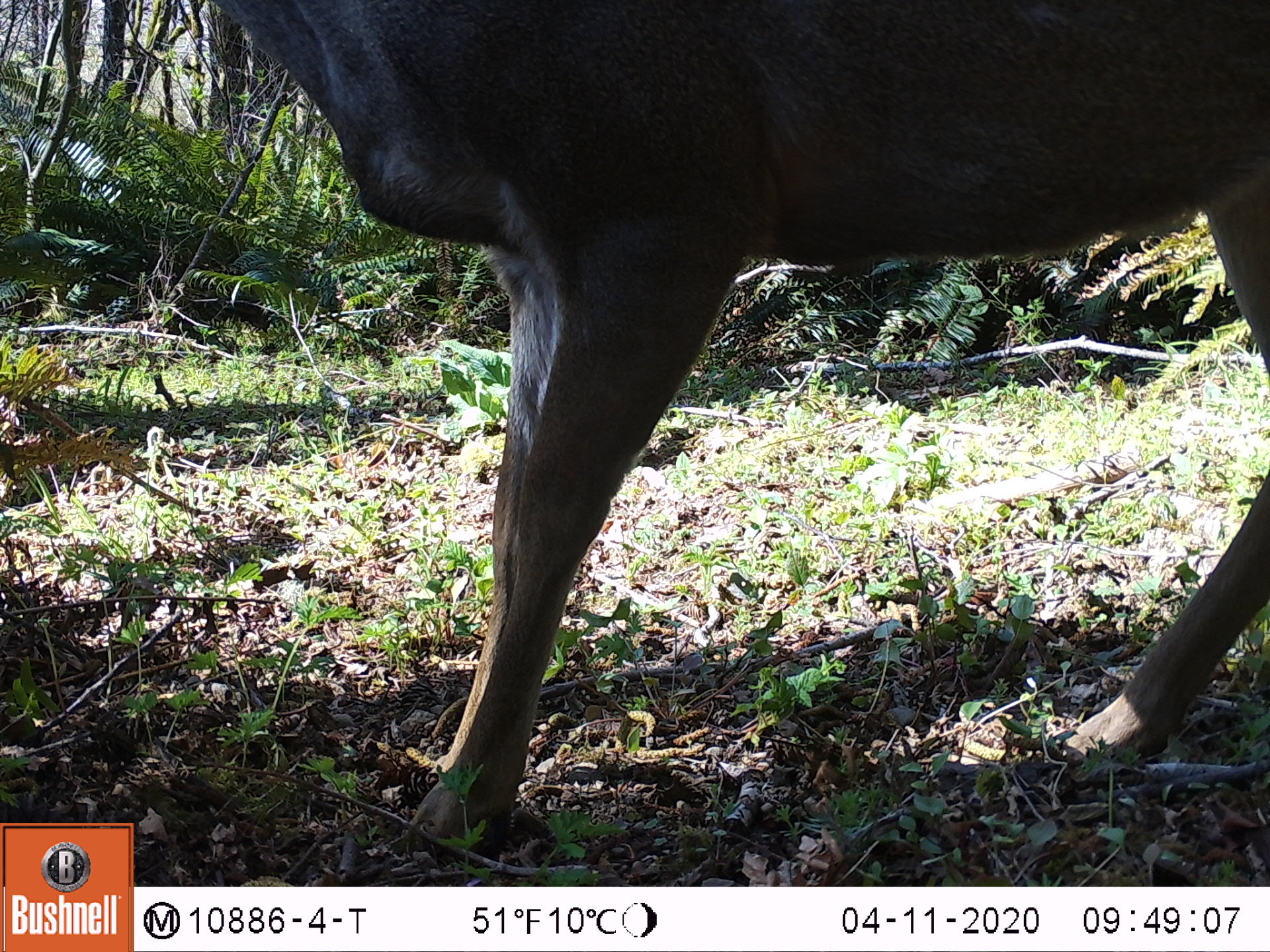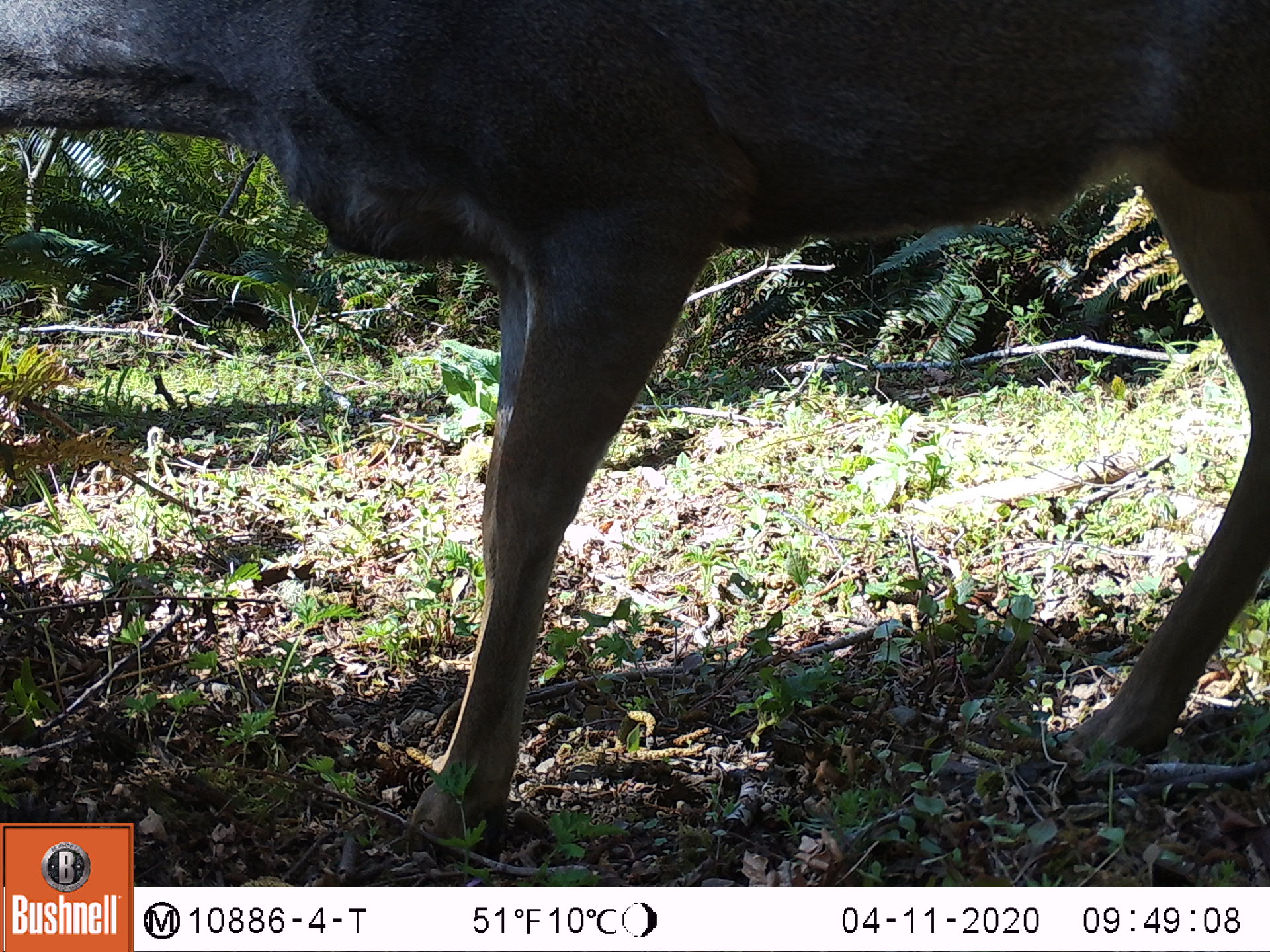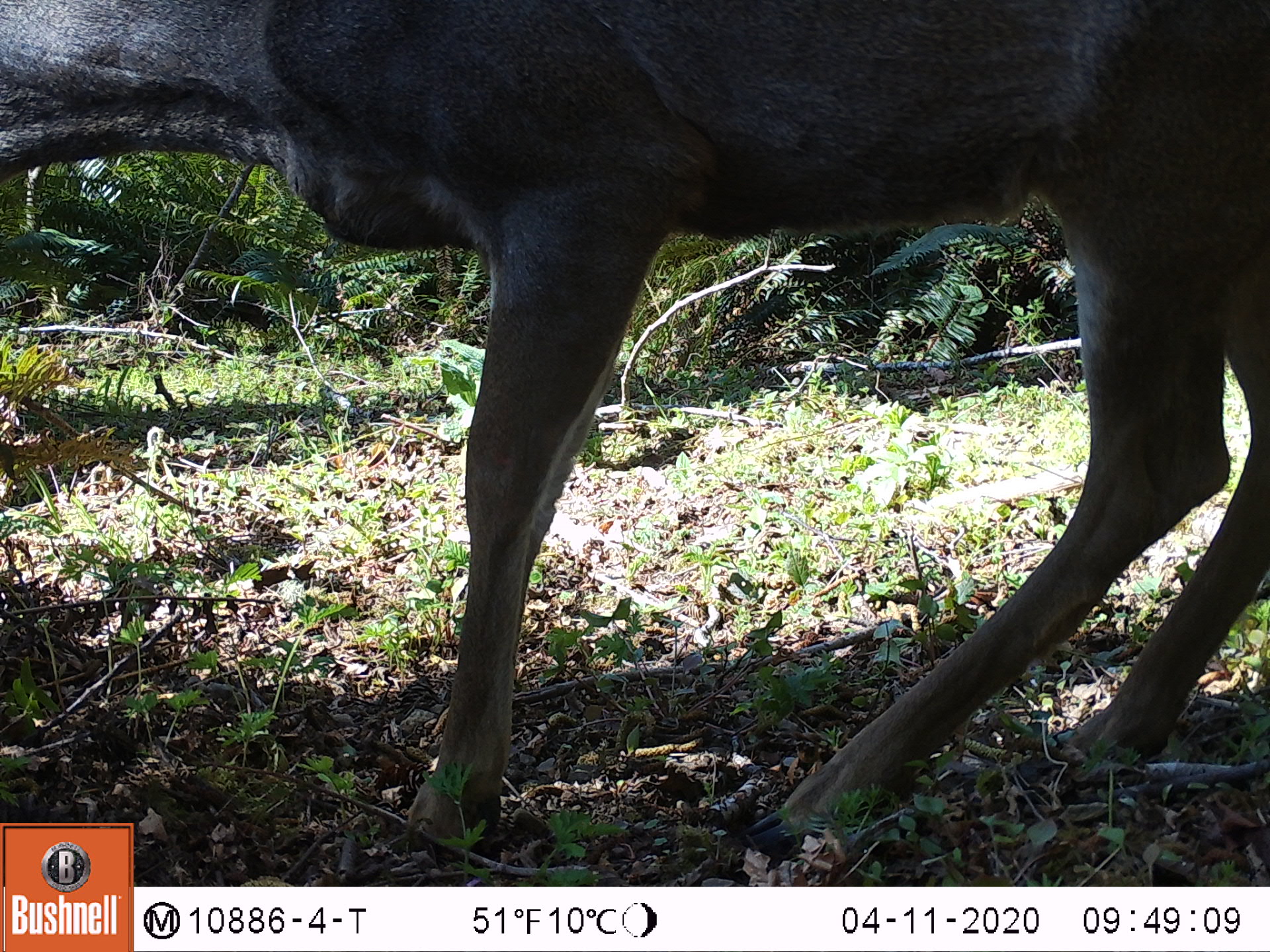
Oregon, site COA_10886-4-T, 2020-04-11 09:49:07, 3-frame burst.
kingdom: Animalia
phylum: Chordata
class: Mammalia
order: Artiodactyla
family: Cervidae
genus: Odocoileus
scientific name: Odocoileus hemionus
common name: black-tailed deer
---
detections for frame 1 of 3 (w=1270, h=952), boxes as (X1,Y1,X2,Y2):
black-tailed deer: (212,0,1266,853)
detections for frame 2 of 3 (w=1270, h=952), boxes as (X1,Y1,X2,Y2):
black-tailed deer: (0,7,1266,812)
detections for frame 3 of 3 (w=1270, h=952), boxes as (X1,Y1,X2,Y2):
black-tailed deer: (0,1,1268,812)